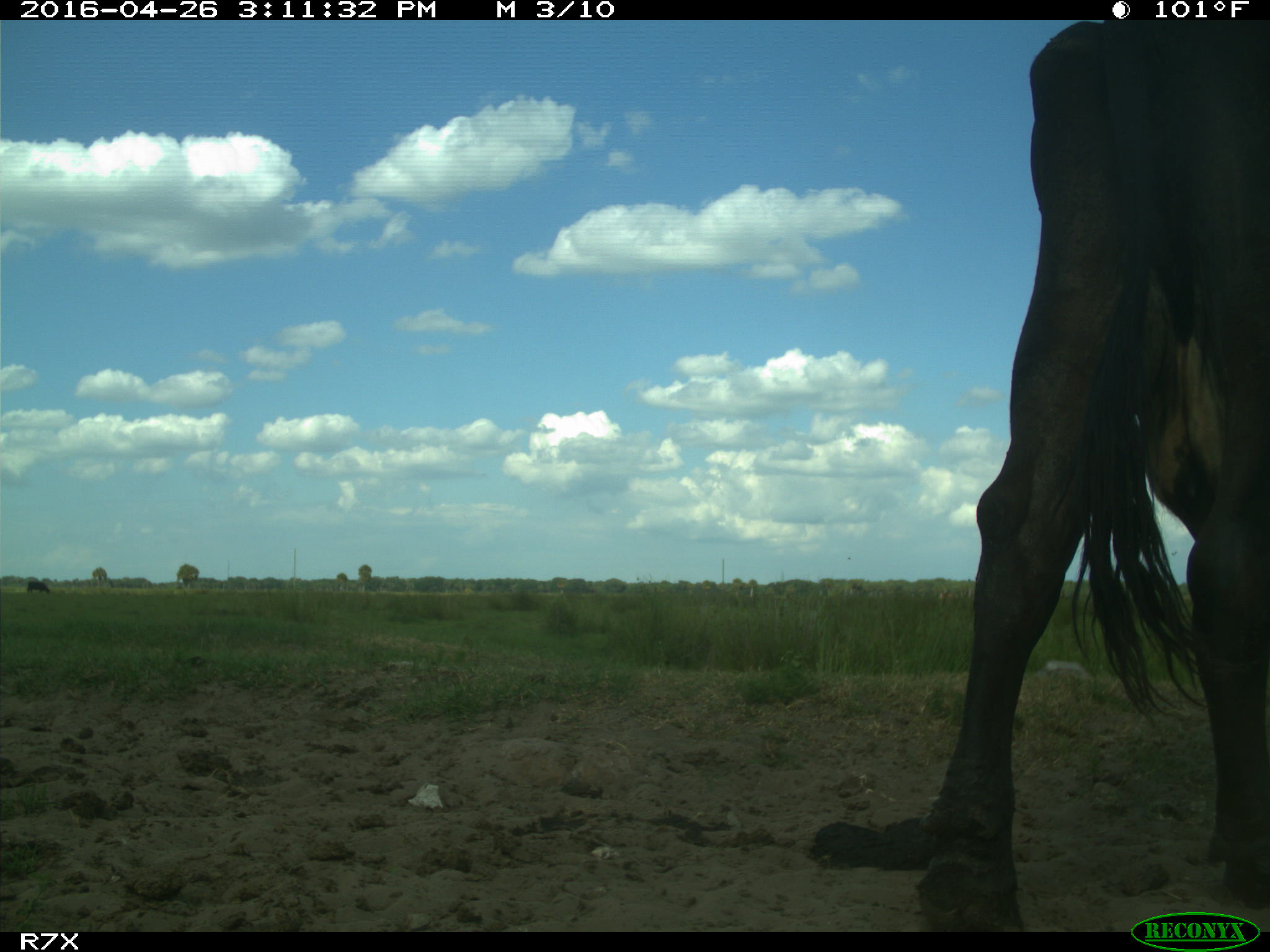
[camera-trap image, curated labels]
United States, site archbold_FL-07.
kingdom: Animalia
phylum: Chordata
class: Mammalia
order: Artiodactyla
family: Bovidae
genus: Bos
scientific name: Bos taurus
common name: domestic cow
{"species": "Bos taurus (domestic cow)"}